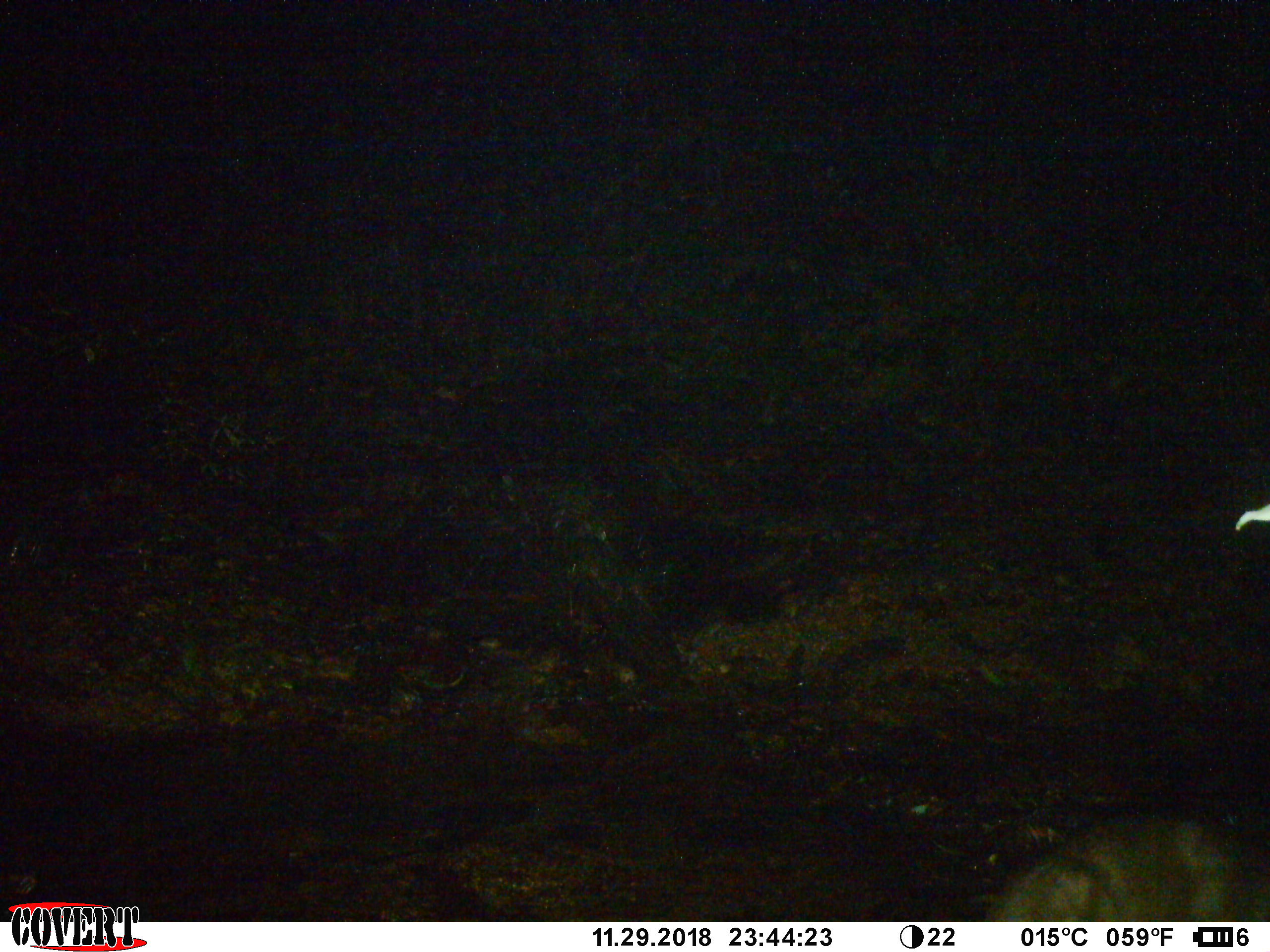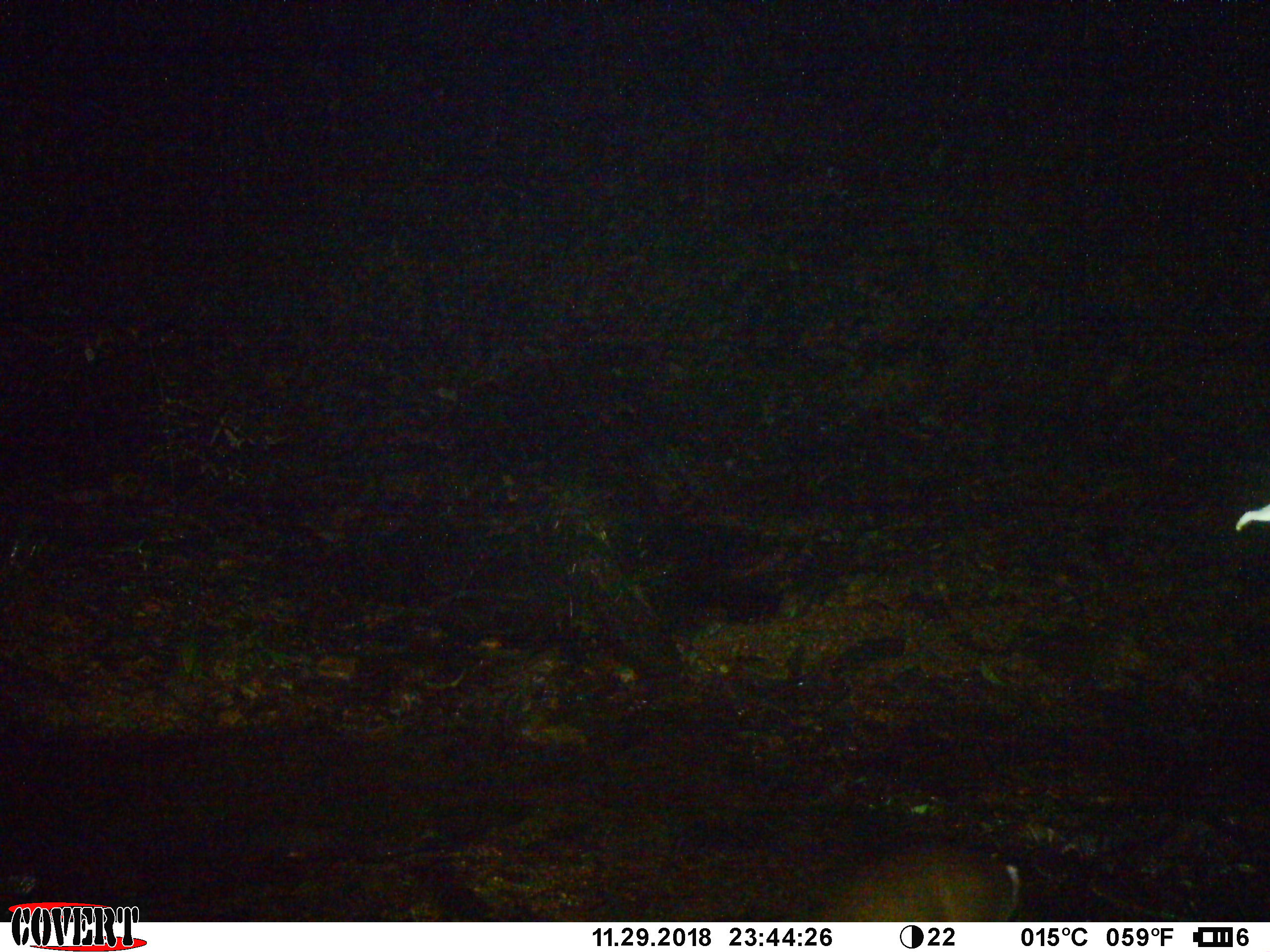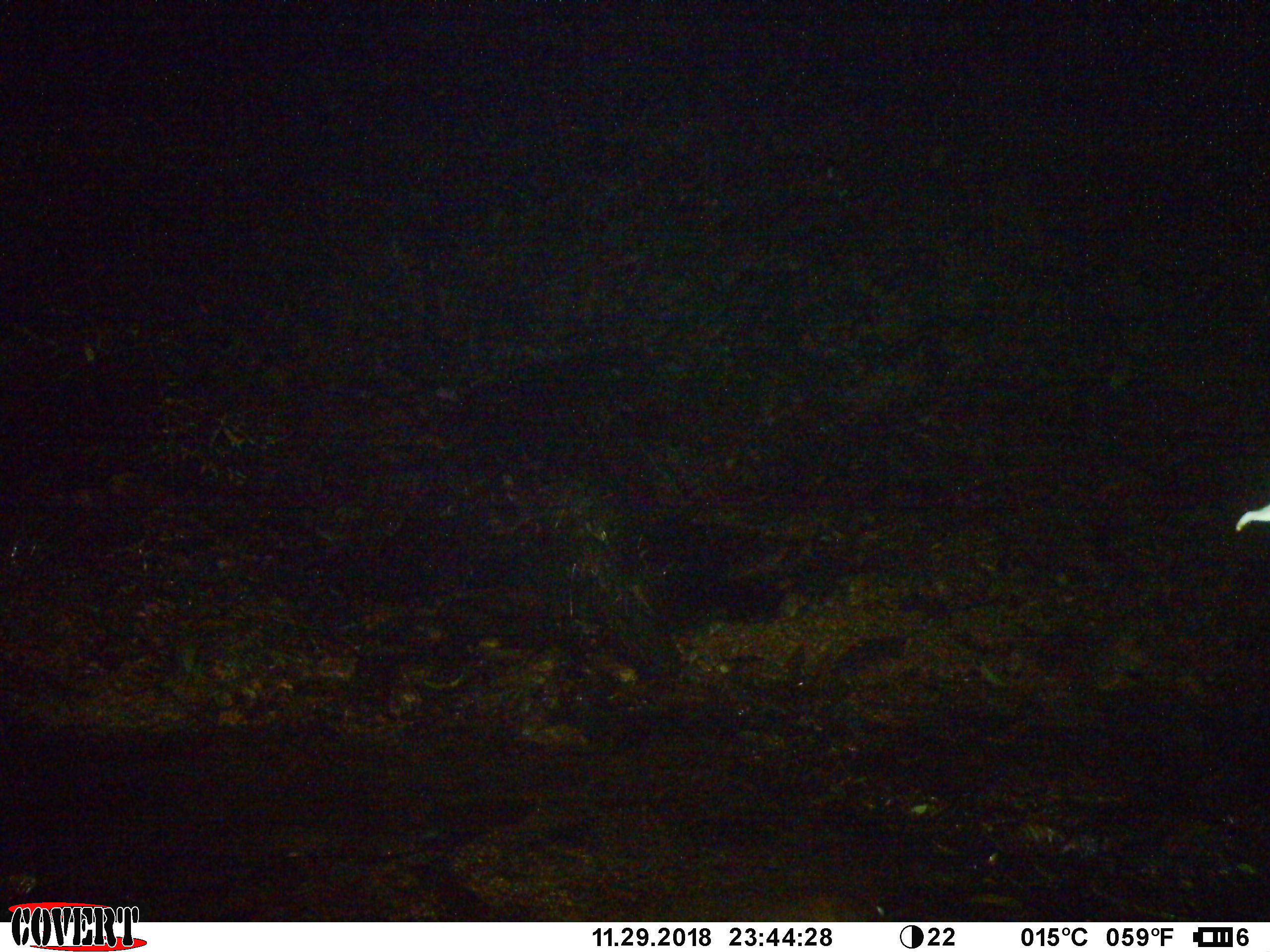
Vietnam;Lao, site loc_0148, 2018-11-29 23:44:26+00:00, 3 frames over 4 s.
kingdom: Animalia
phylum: Chordata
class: Mammalia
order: Artiodactyla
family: Cervidae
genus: Muntiacus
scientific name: Muntiacus rooseveltorum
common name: roosevelt's muntjac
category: roosevelts muntjac group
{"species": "roosevelts muntjac group (roosevelt's muntjac) (Muntiacus rooseveltorum)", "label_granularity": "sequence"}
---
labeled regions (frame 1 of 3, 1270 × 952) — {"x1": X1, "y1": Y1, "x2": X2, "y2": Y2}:
roosevelts muntjac group: {"x1": 987, "y1": 804, "x2": 1251, "y2": 921}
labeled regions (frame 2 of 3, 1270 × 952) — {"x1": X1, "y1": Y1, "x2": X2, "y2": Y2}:
roosevelts muntjac group: {"x1": 822, "y1": 835, "x2": 1023, "y2": 922}